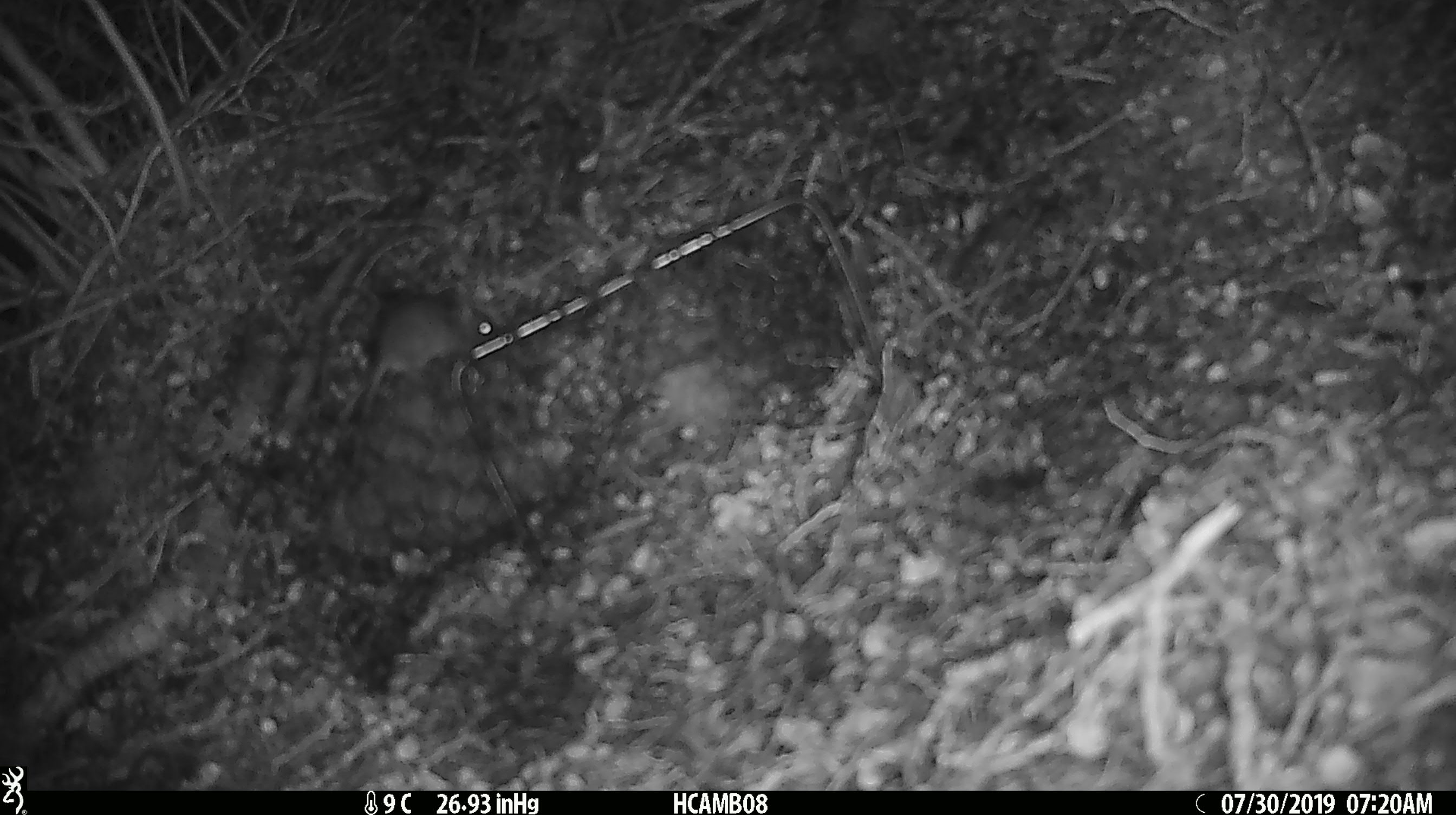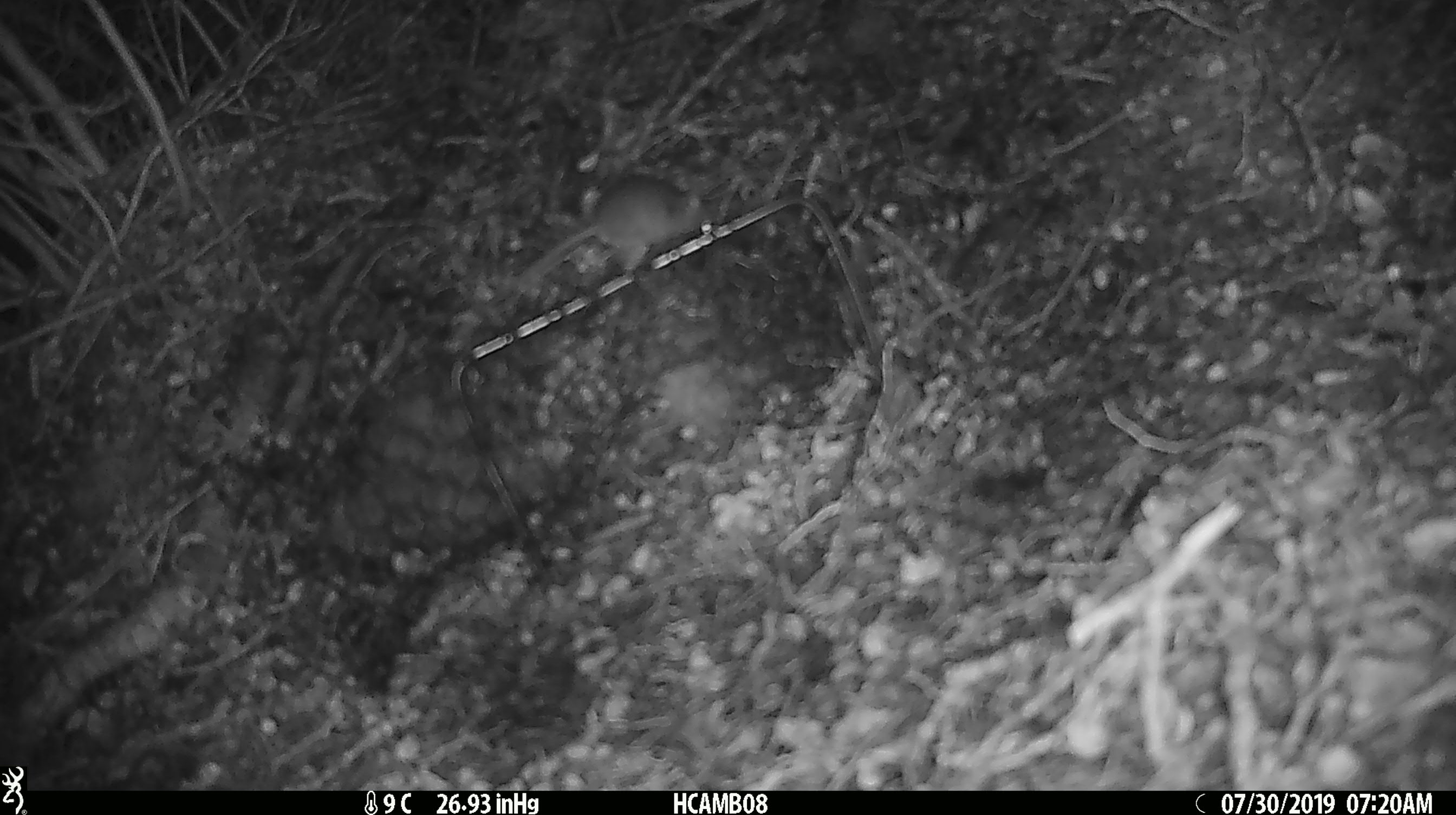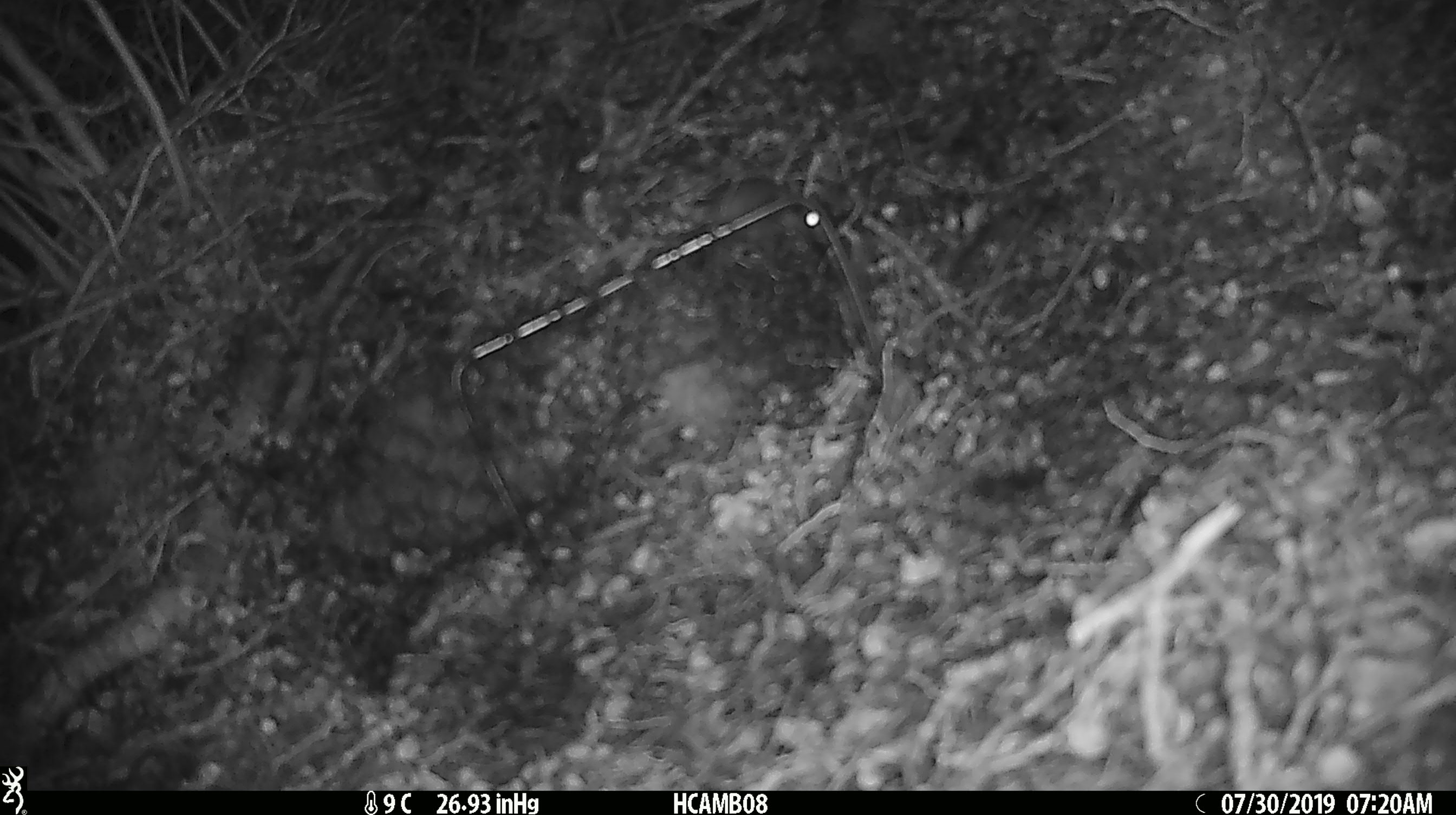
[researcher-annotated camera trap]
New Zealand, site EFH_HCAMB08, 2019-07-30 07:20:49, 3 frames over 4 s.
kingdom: Animalia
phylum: Chordata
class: Mammalia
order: Rodentia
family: Muridae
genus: Mus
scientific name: Mus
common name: mouse